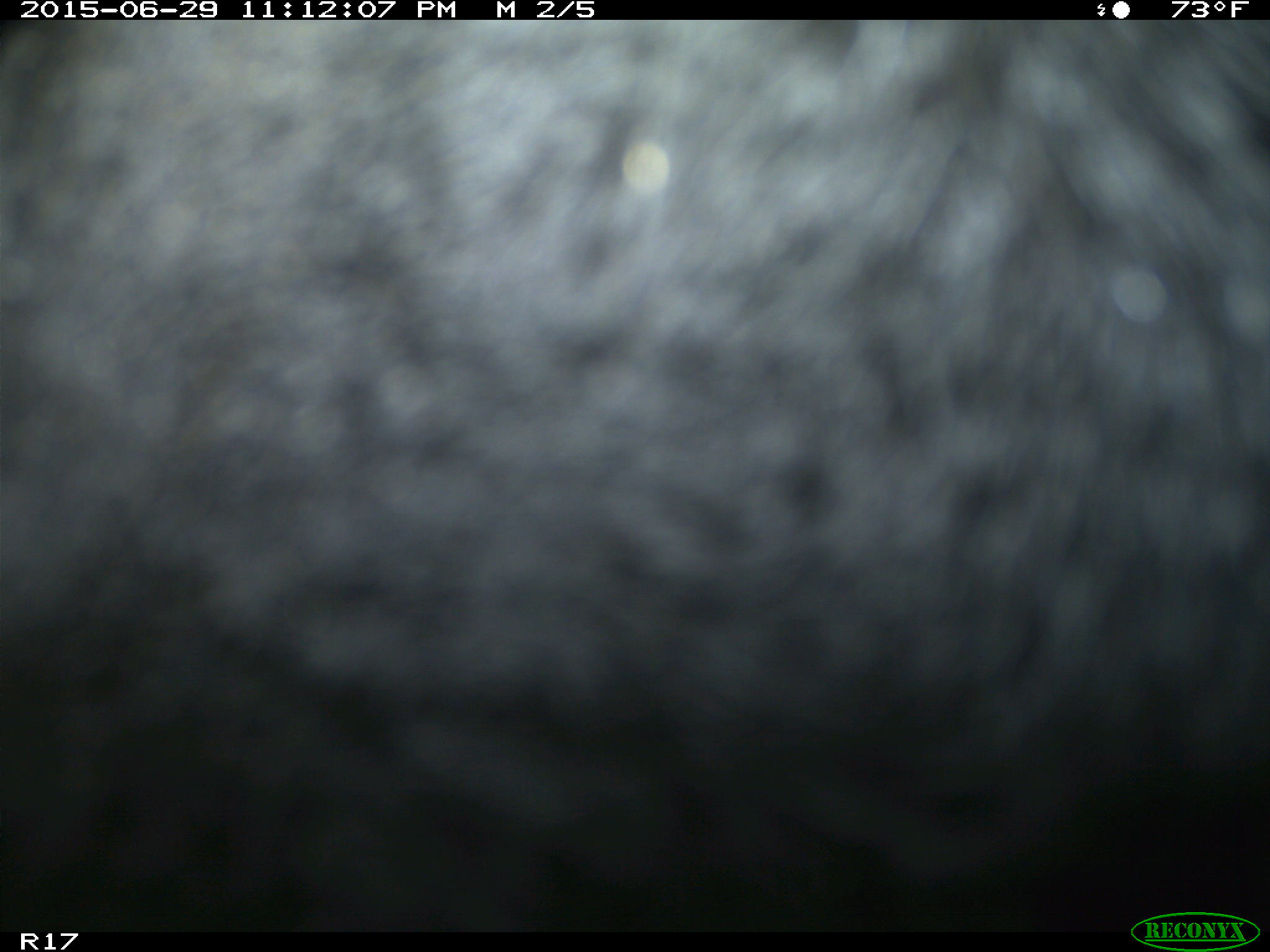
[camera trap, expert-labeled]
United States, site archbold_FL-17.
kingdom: Animalia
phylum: Chordata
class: Mammalia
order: Artiodactyla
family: Bovidae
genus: Bos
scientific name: Bos taurus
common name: domestic cow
Bos taurus (domestic cow).